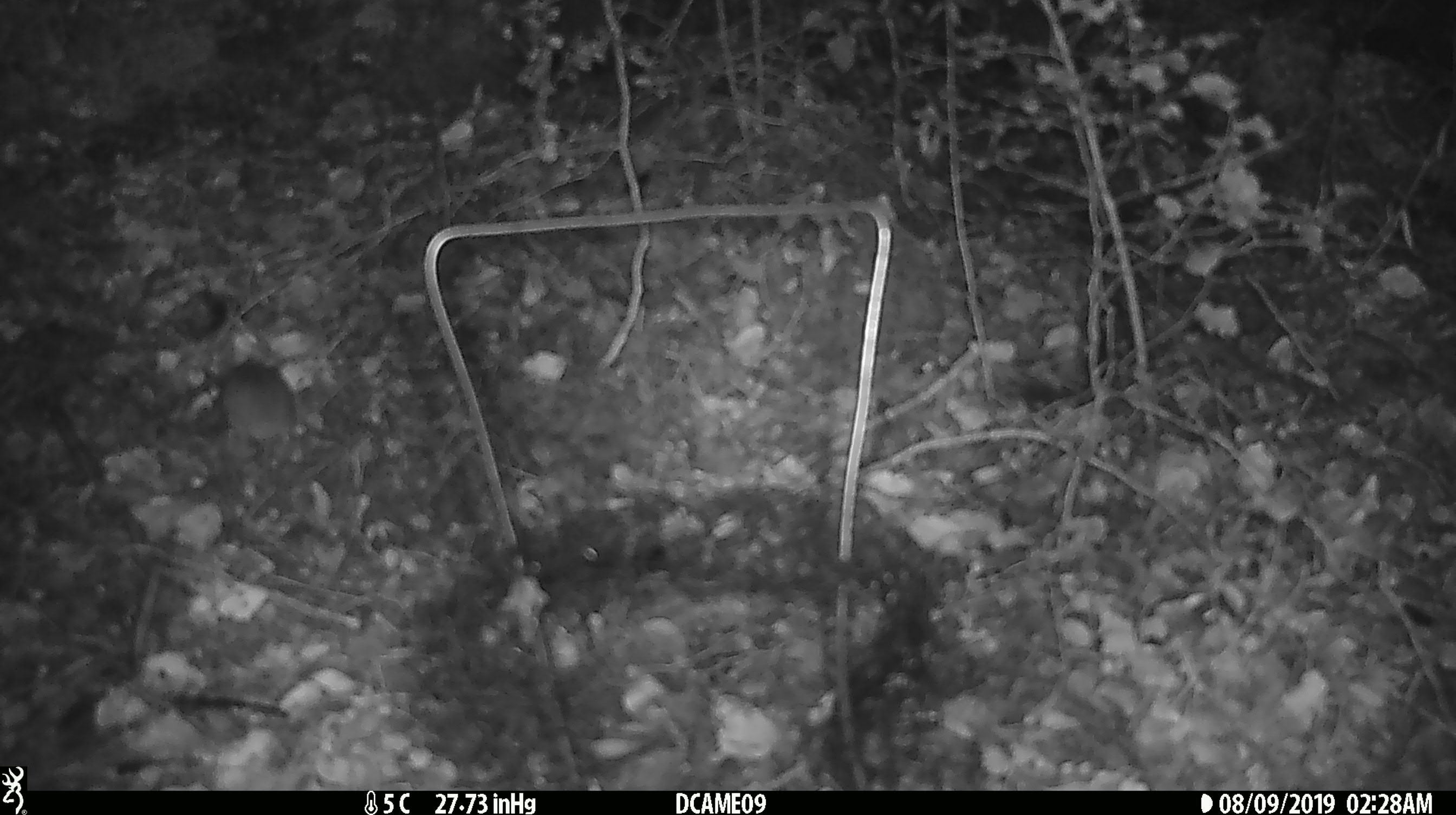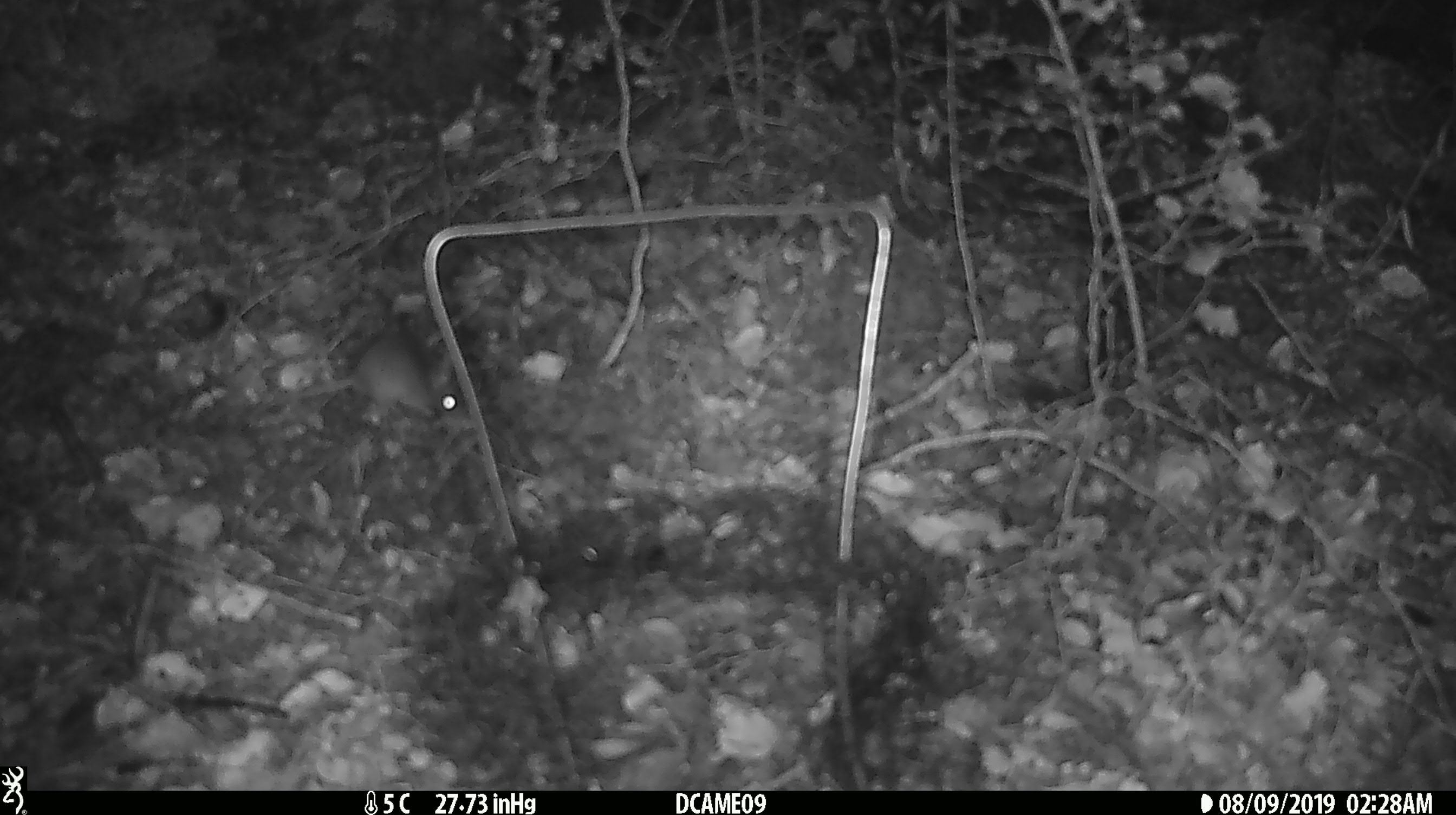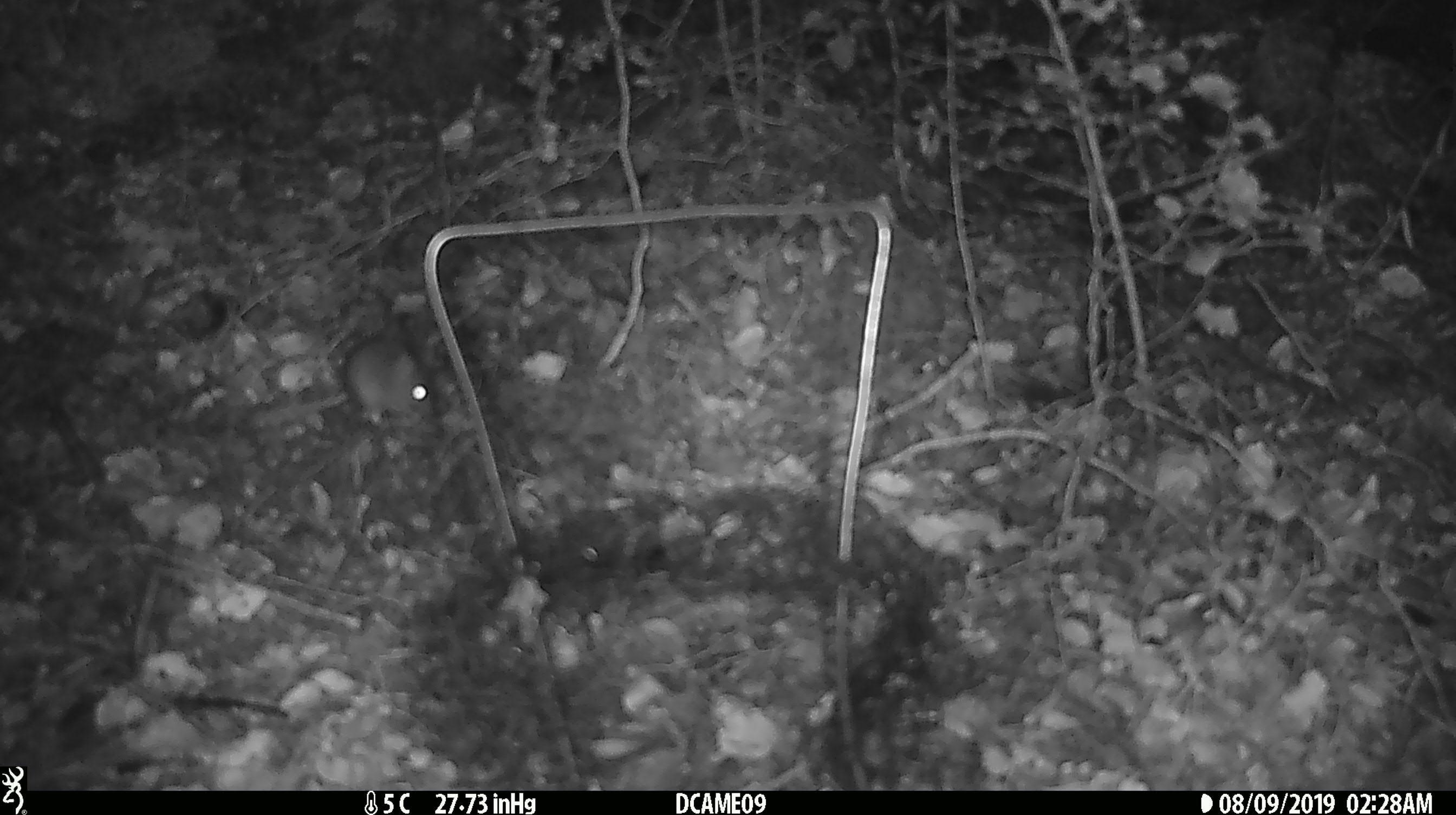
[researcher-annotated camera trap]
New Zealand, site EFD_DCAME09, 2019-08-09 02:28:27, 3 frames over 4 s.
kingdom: Animalia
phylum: Chordata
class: Mammalia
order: Rodentia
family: Muridae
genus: Mus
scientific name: Mus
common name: mouse